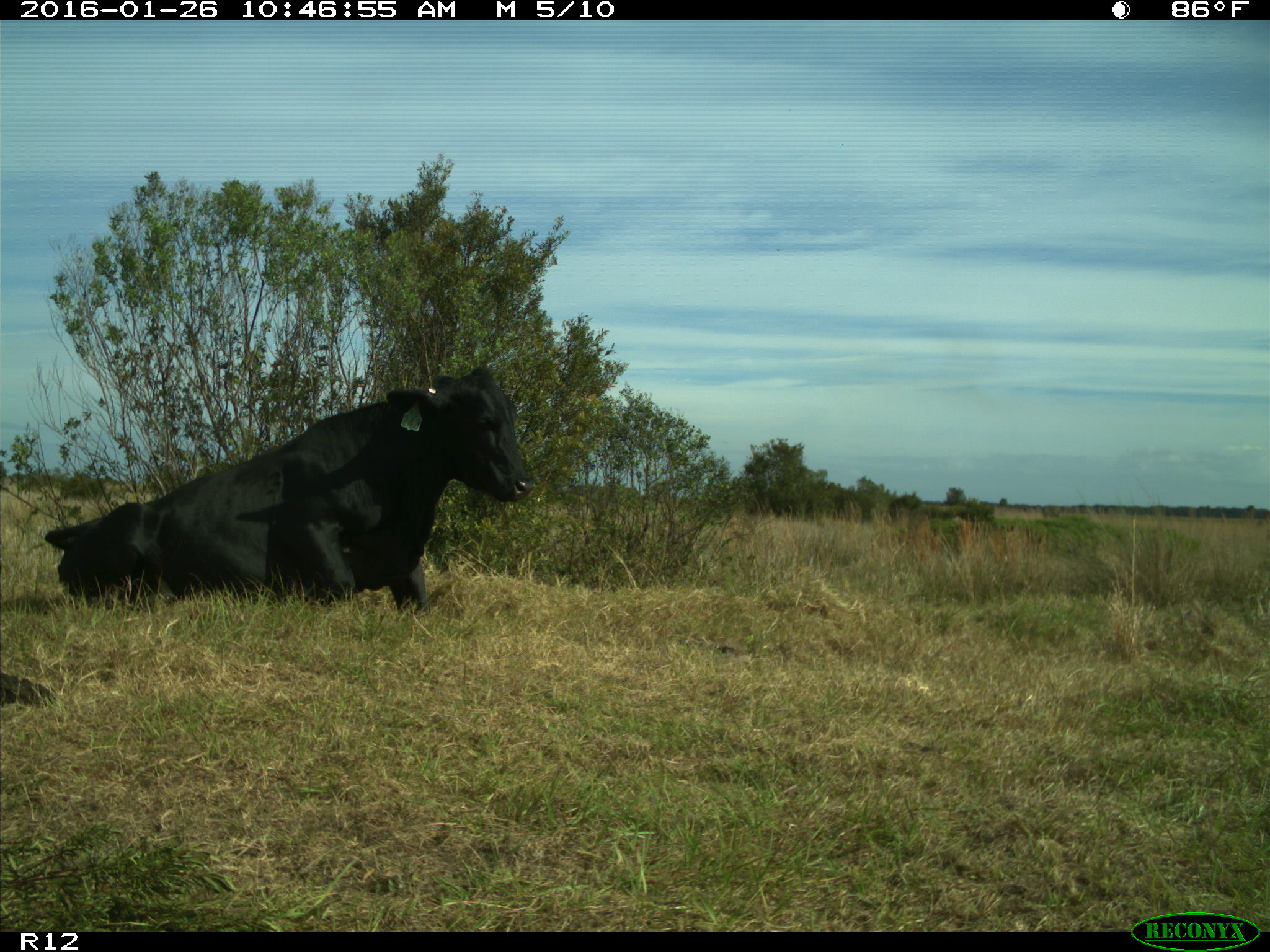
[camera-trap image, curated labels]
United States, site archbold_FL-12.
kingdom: Animalia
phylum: Chordata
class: Mammalia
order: Artiodactyla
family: Bovidae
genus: Bos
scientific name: Bos taurus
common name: domestic cow